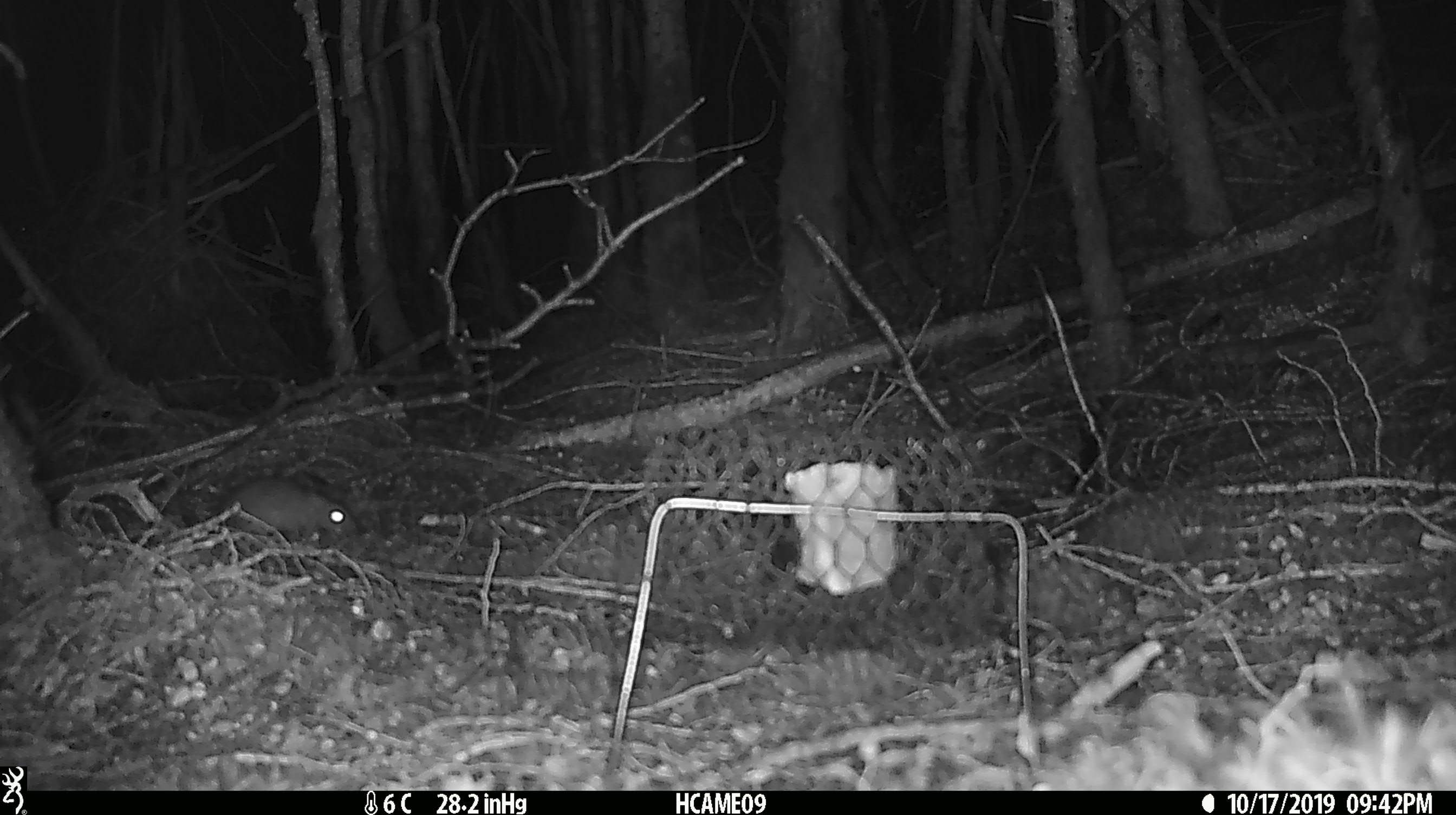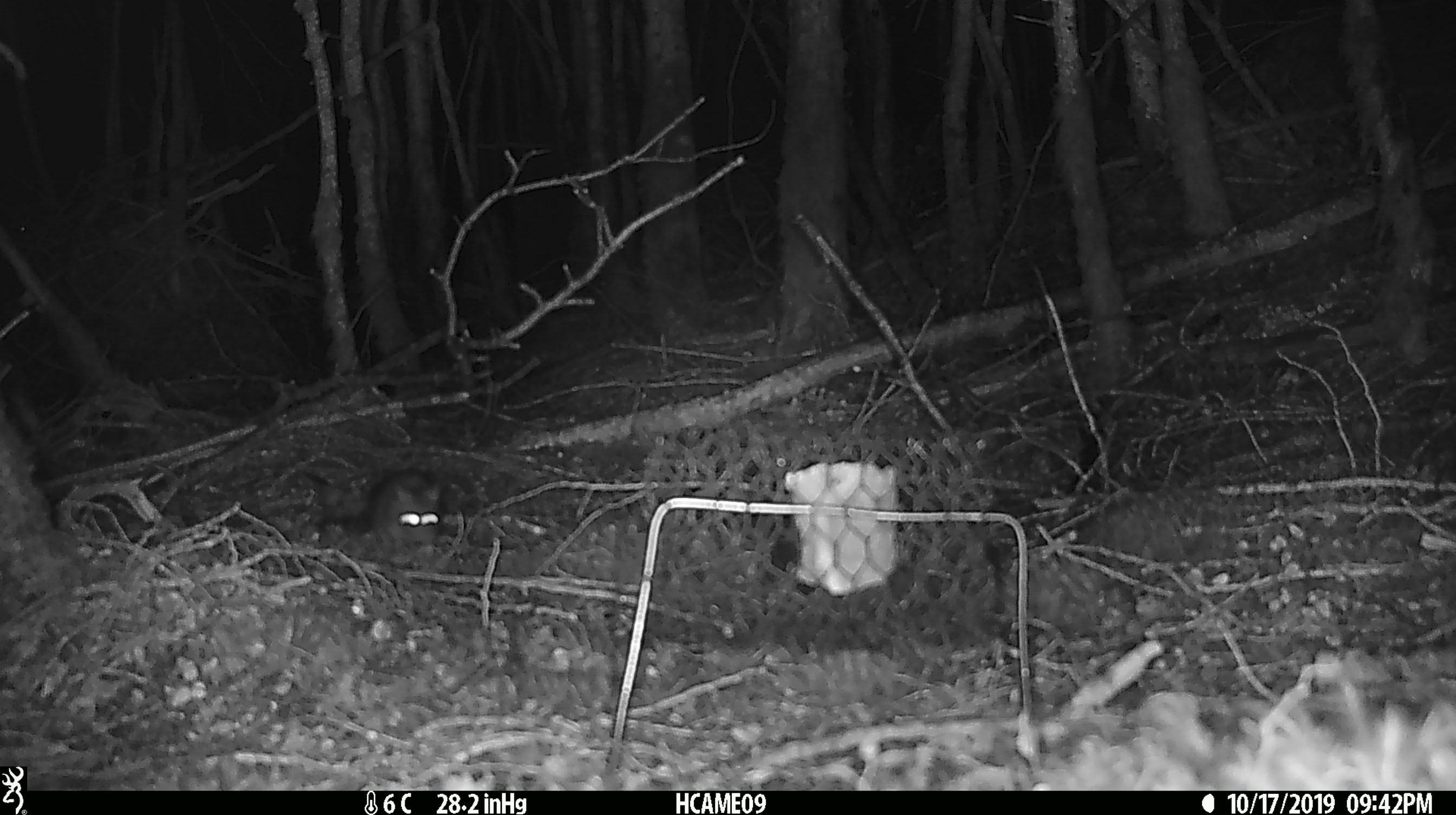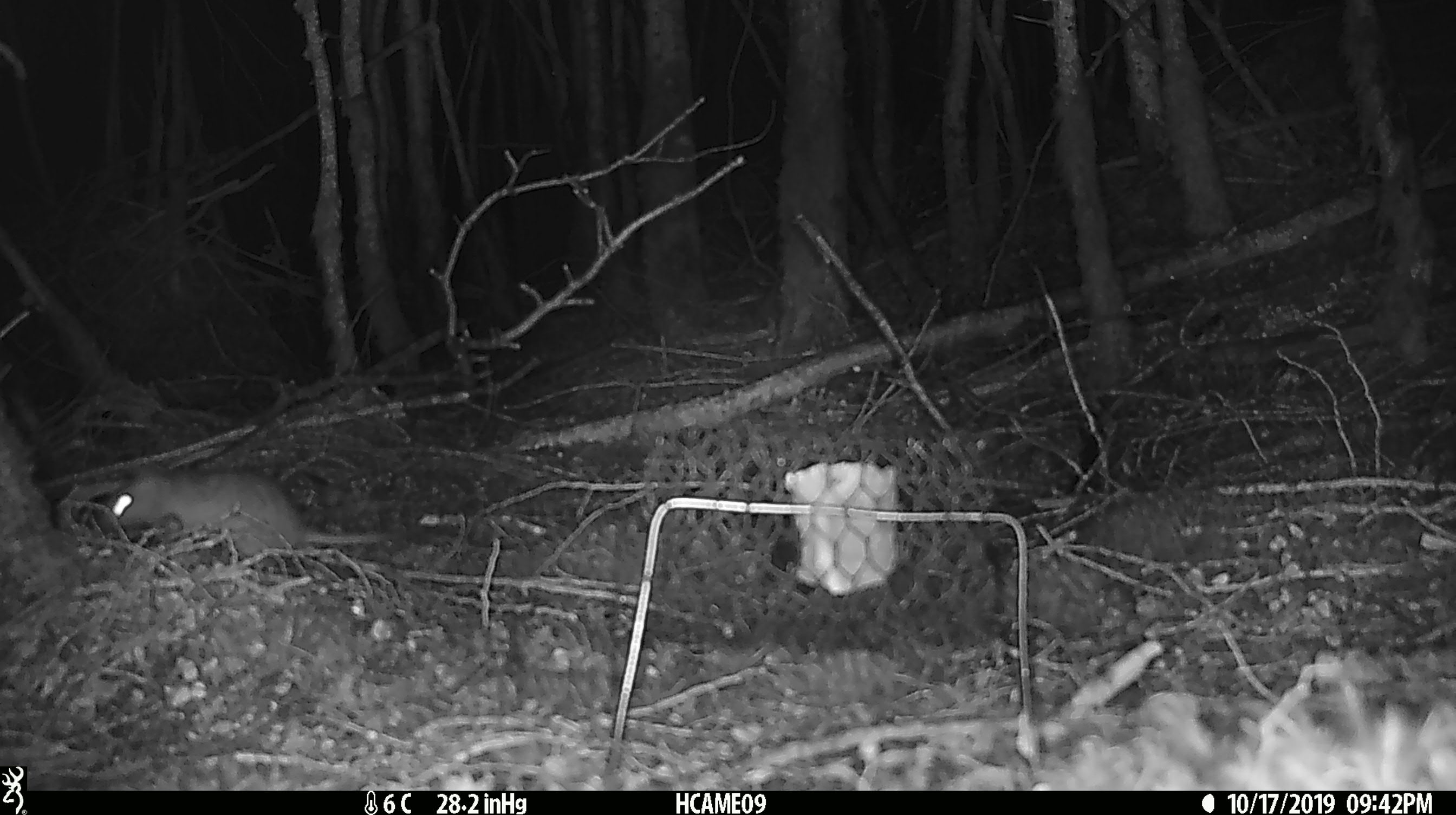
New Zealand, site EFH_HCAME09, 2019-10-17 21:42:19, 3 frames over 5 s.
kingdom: Animalia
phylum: Chordata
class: Mammalia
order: Rodentia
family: Muridae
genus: Rattus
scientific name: Rattus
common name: rat